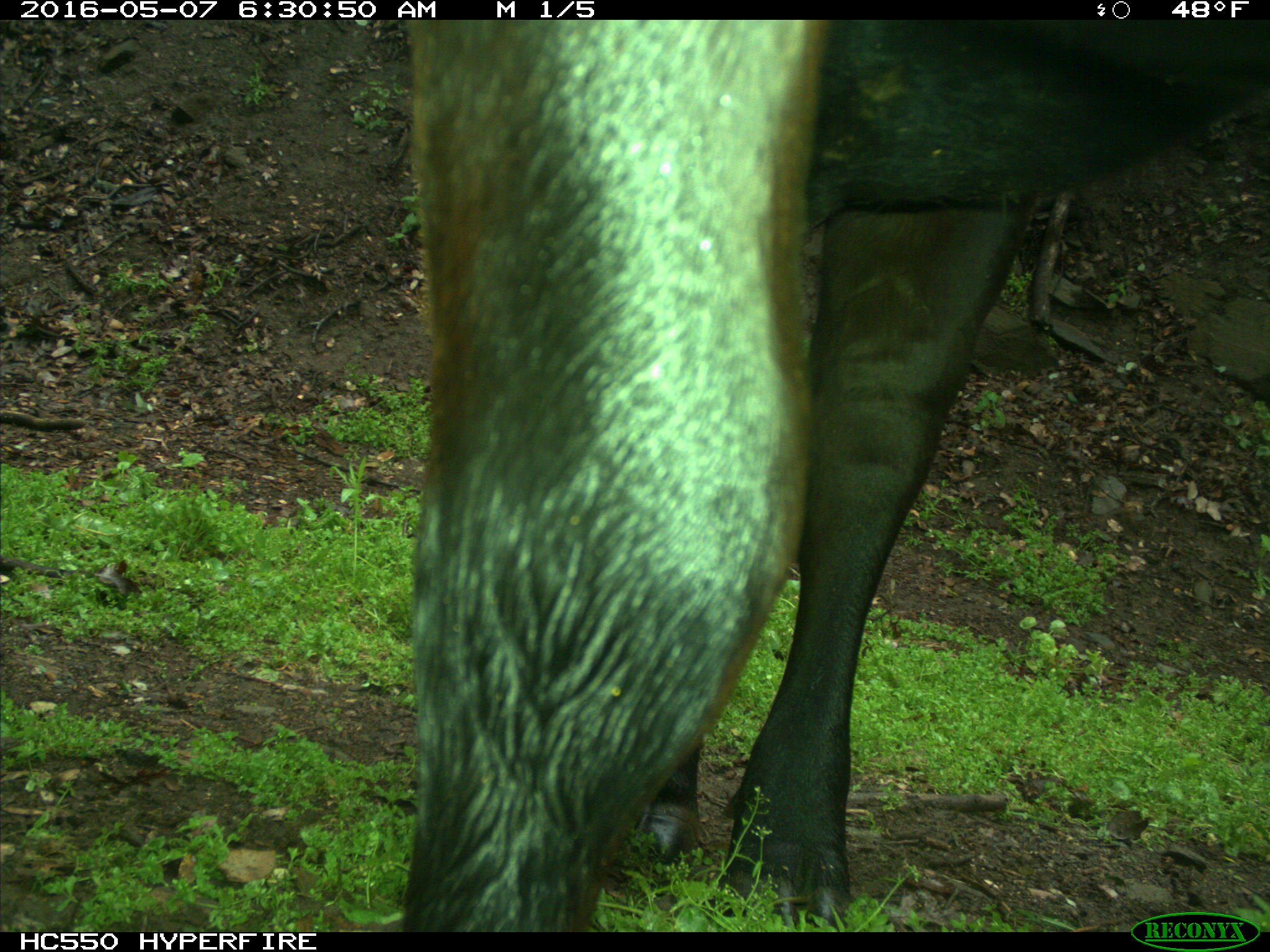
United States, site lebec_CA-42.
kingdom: Animalia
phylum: Chordata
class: Mammalia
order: Artiodactyla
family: Bovidae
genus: Bos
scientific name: Bos taurus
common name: domestic cow